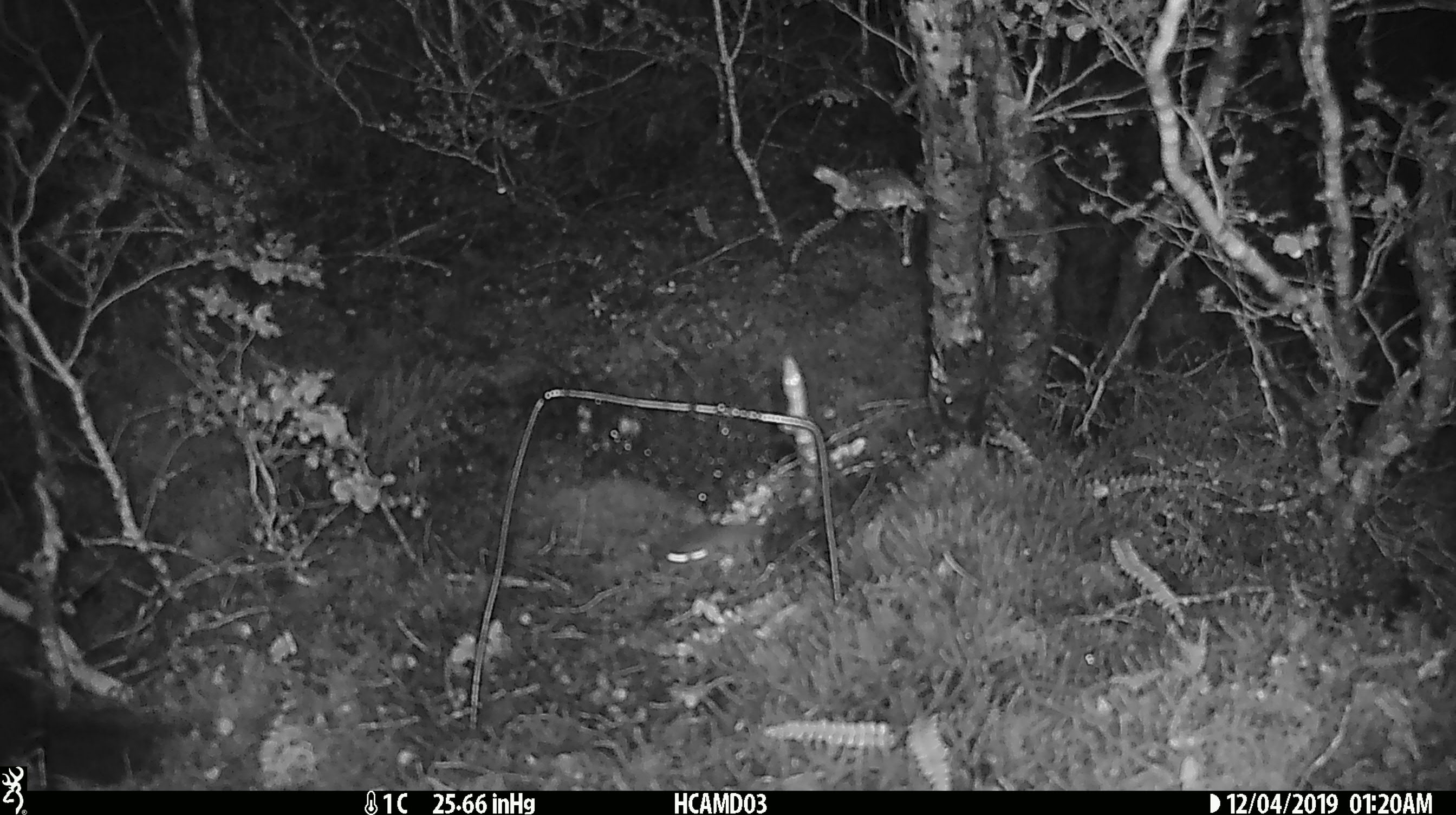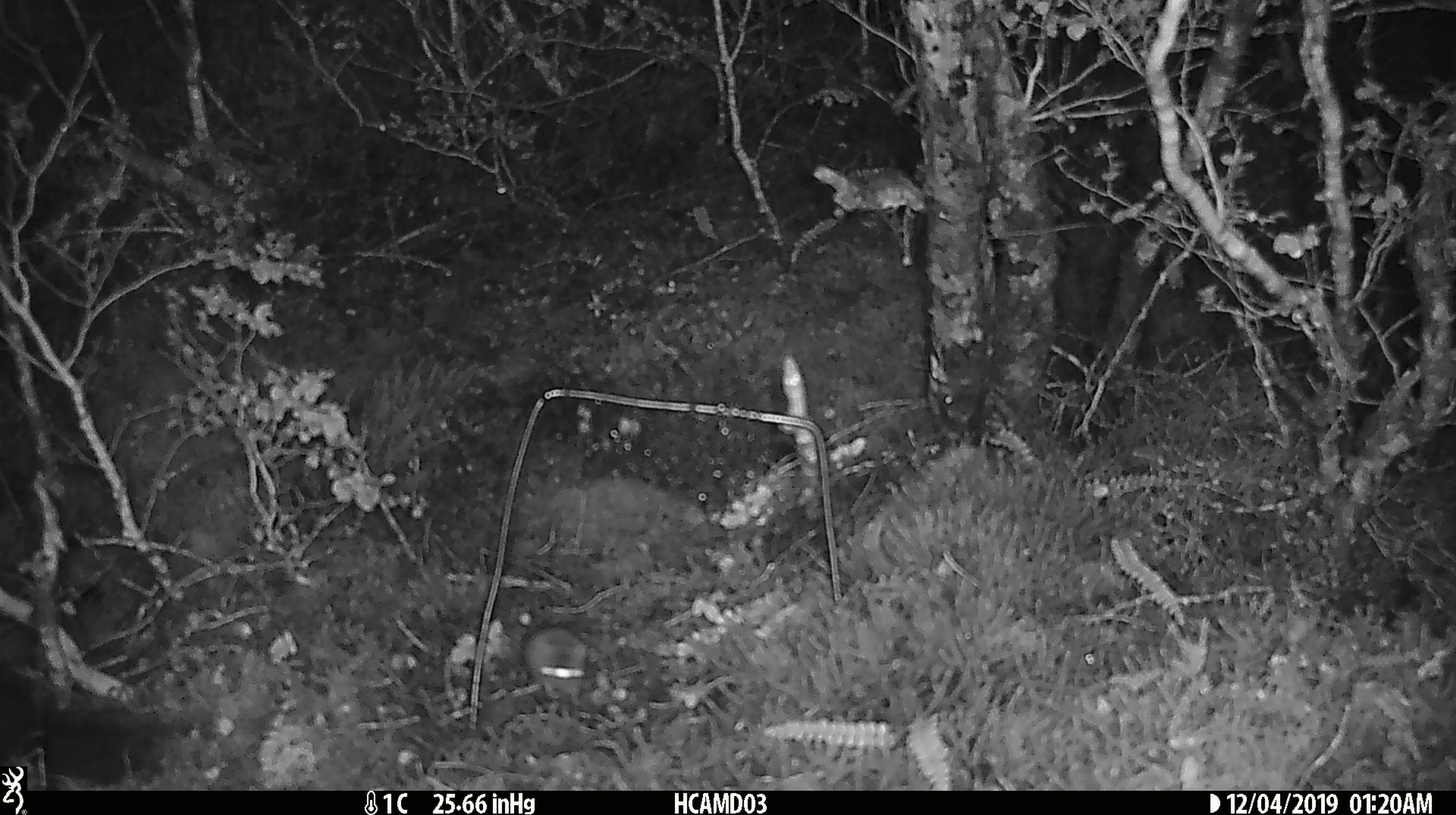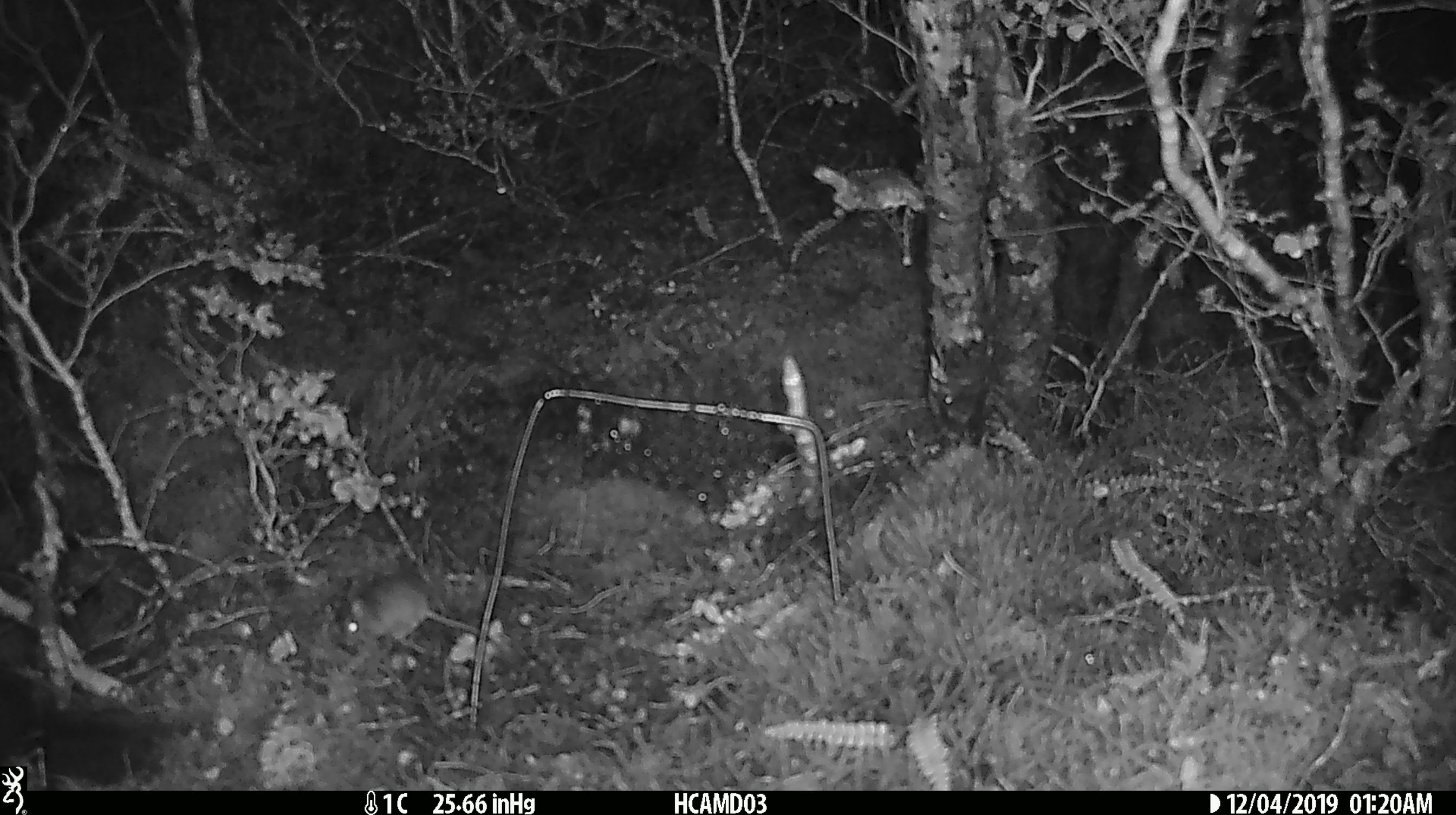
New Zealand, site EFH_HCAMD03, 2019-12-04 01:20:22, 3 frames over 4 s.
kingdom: Animalia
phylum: Chordata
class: Mammalia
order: Rodentia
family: Muridae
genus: Mus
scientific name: Mus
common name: mouse